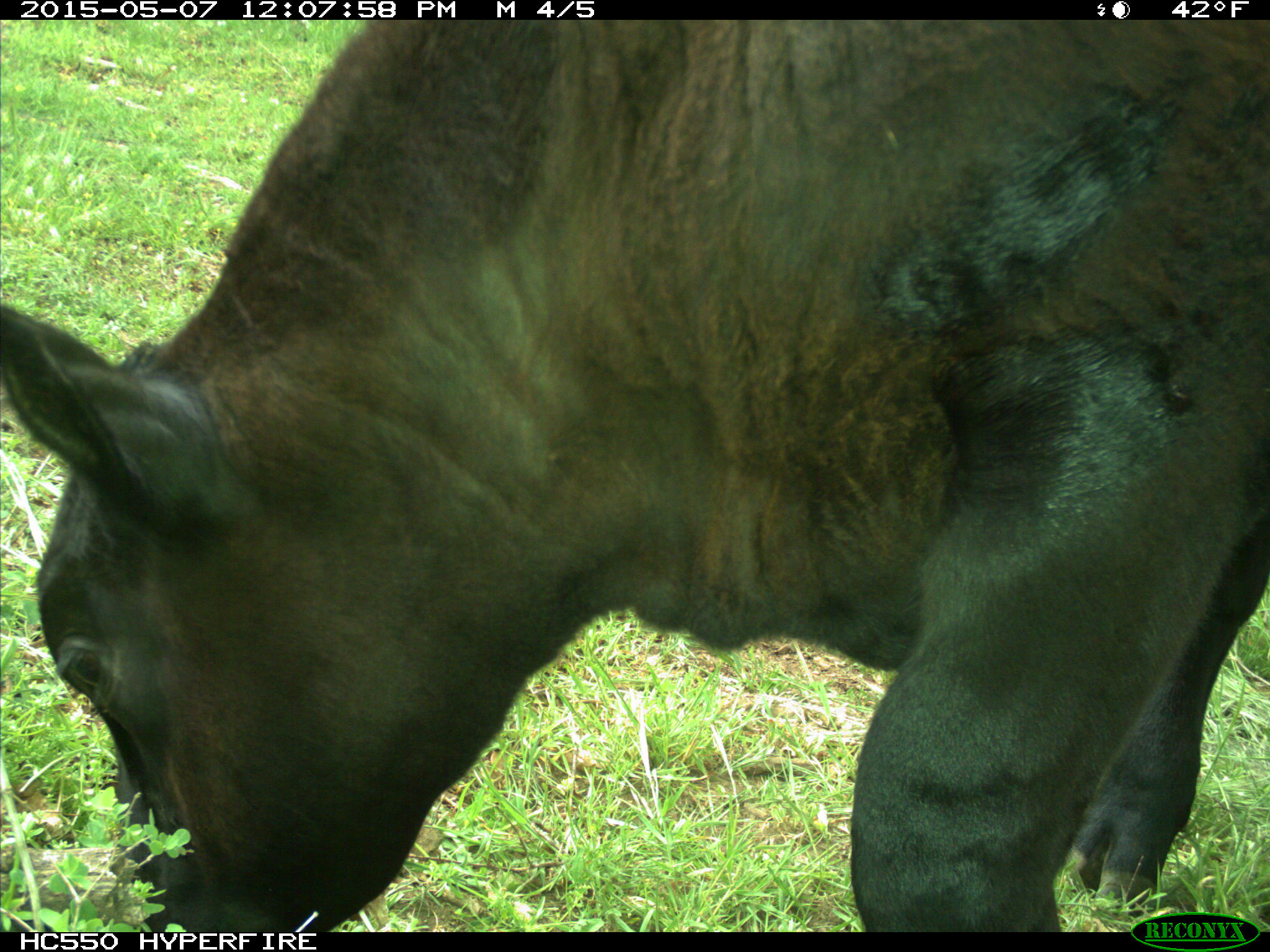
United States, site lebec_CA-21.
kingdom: Animalia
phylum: Chordata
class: Mammalia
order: Artiodactyla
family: Bovidae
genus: Bos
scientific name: Bos taurus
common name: domestic cow